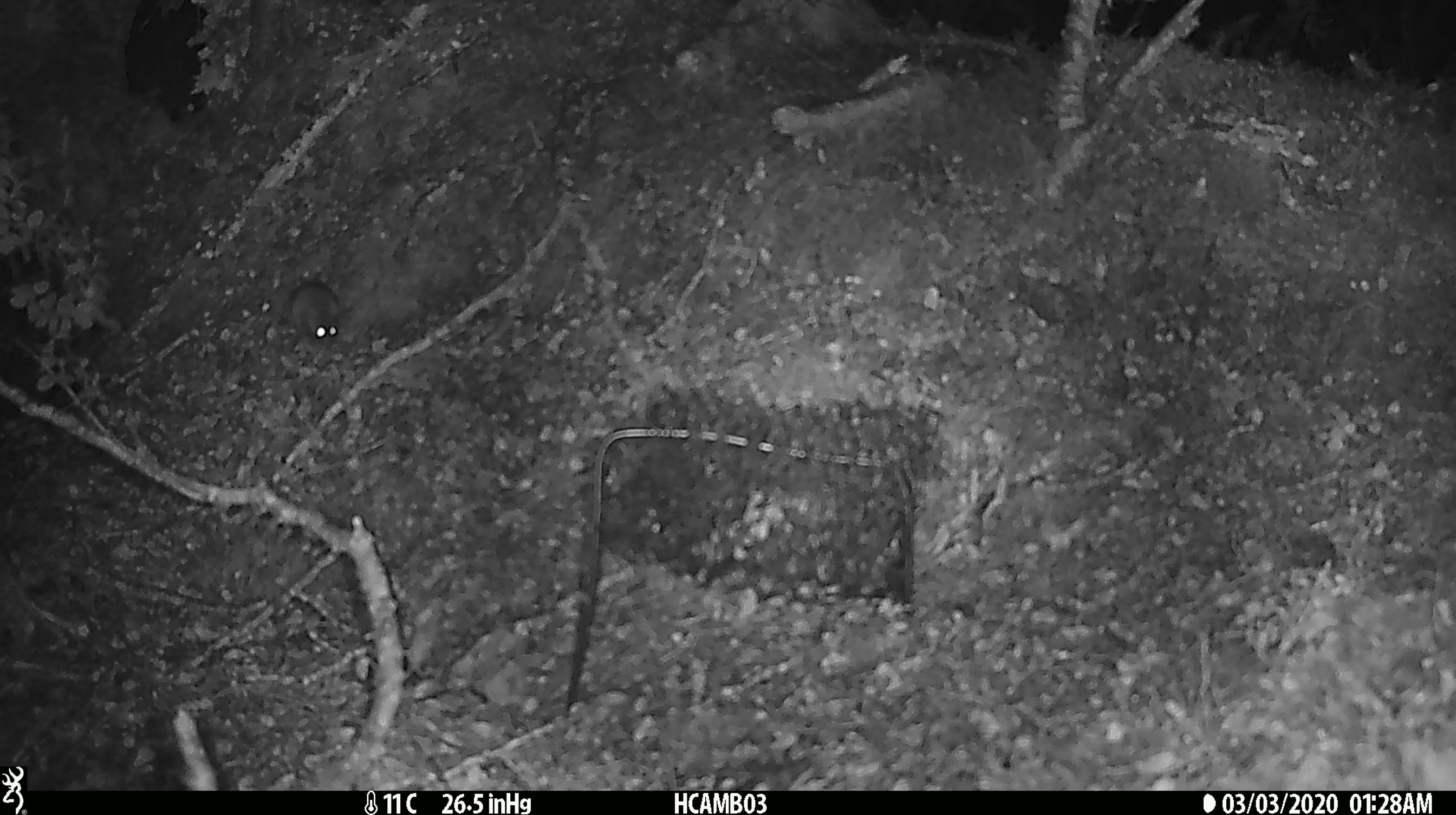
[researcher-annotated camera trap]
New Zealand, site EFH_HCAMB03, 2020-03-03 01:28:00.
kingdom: Animalia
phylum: Chordata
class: Mammalia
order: Rodentia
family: Muridae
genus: Mus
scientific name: Mus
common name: mouse